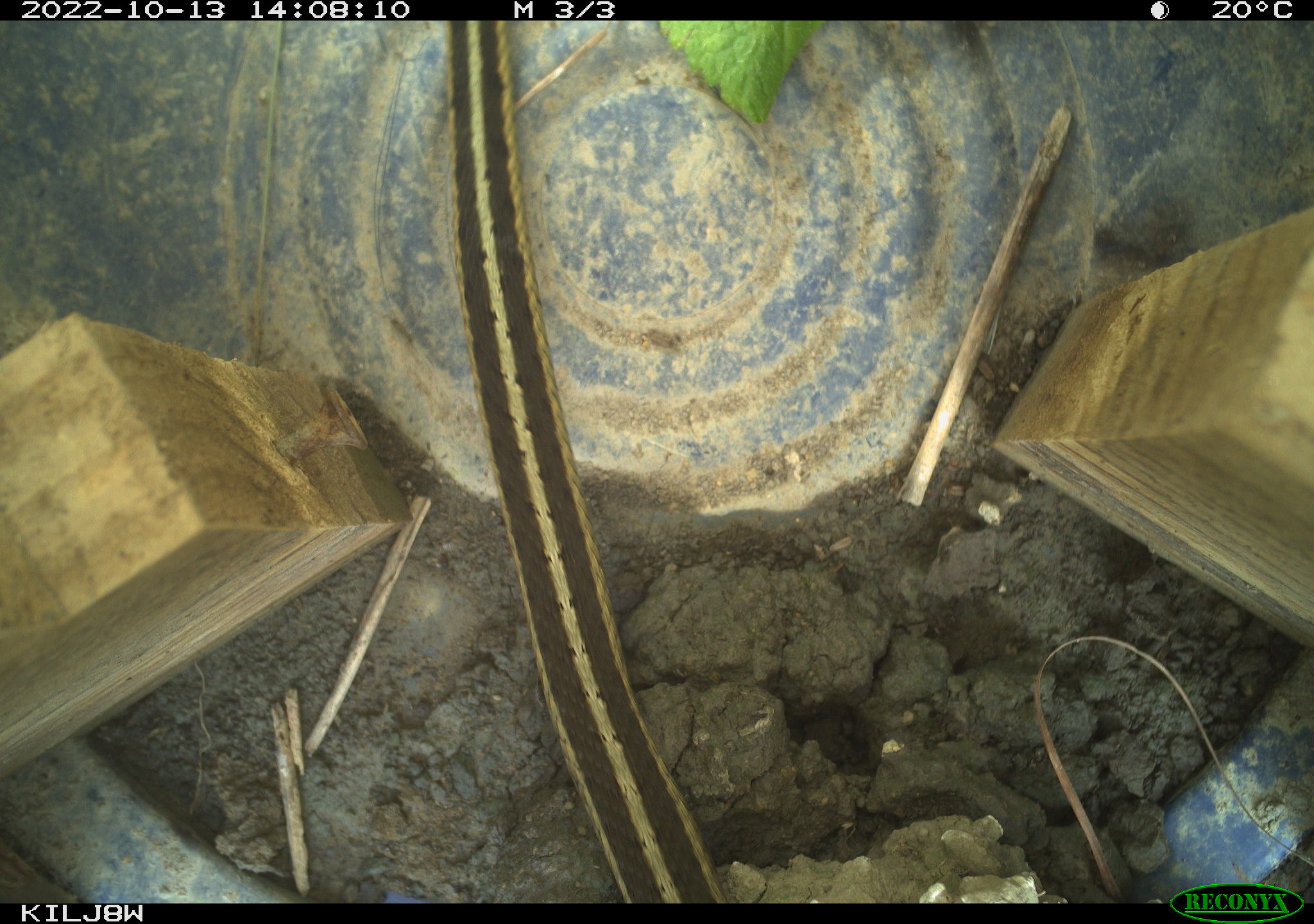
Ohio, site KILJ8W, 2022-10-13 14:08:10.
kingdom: Animalia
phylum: Chordata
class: Reptilia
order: Squamata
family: Colubridae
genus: Thamnophis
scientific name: Thamnophis sirtalis sirtalis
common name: eastern gartersnake